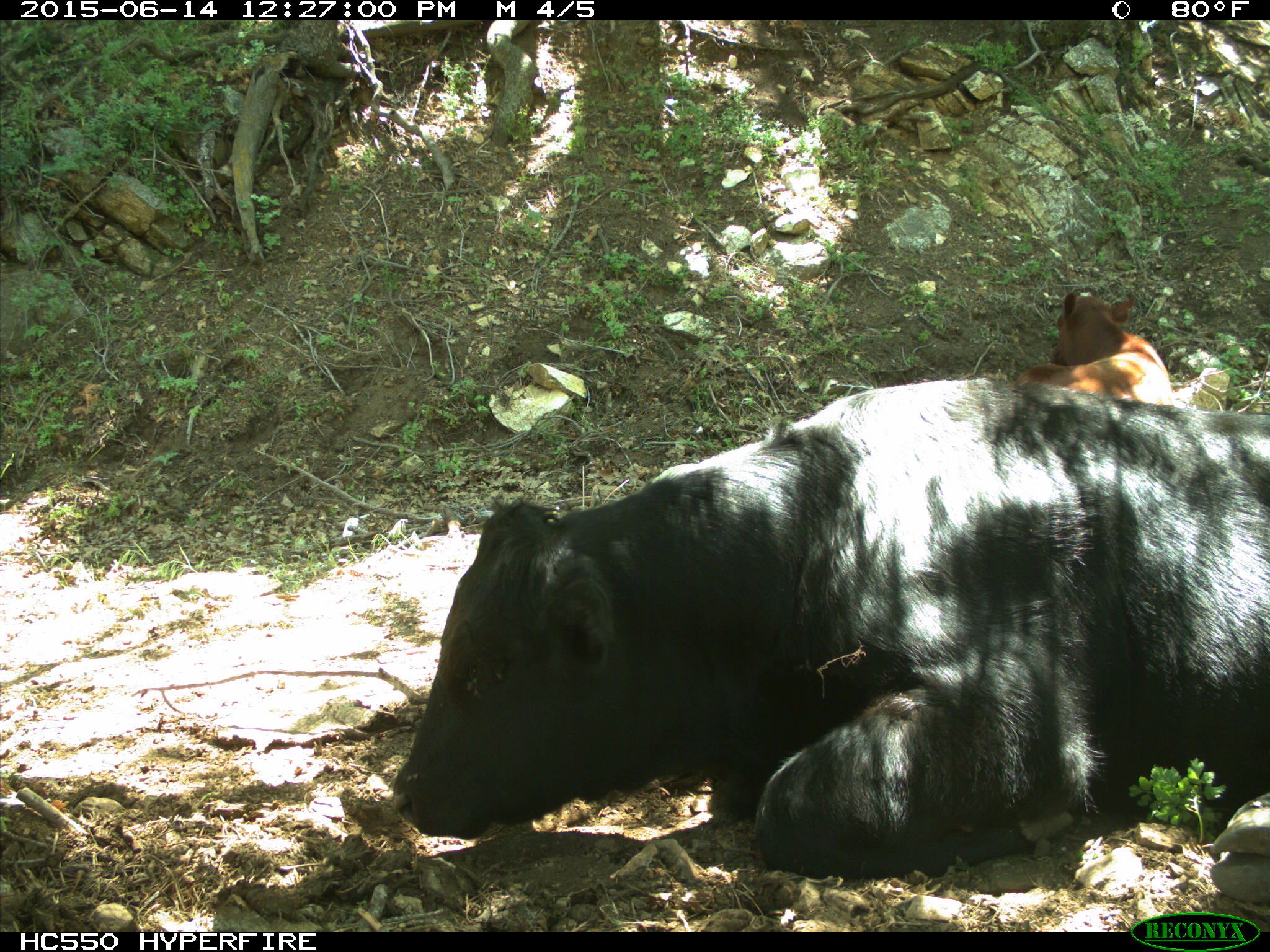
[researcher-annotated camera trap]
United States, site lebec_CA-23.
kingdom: Animalia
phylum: Chordata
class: Mammalia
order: Artiodactyla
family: Bovidae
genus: Bos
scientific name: Bos taurus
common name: domestic cow